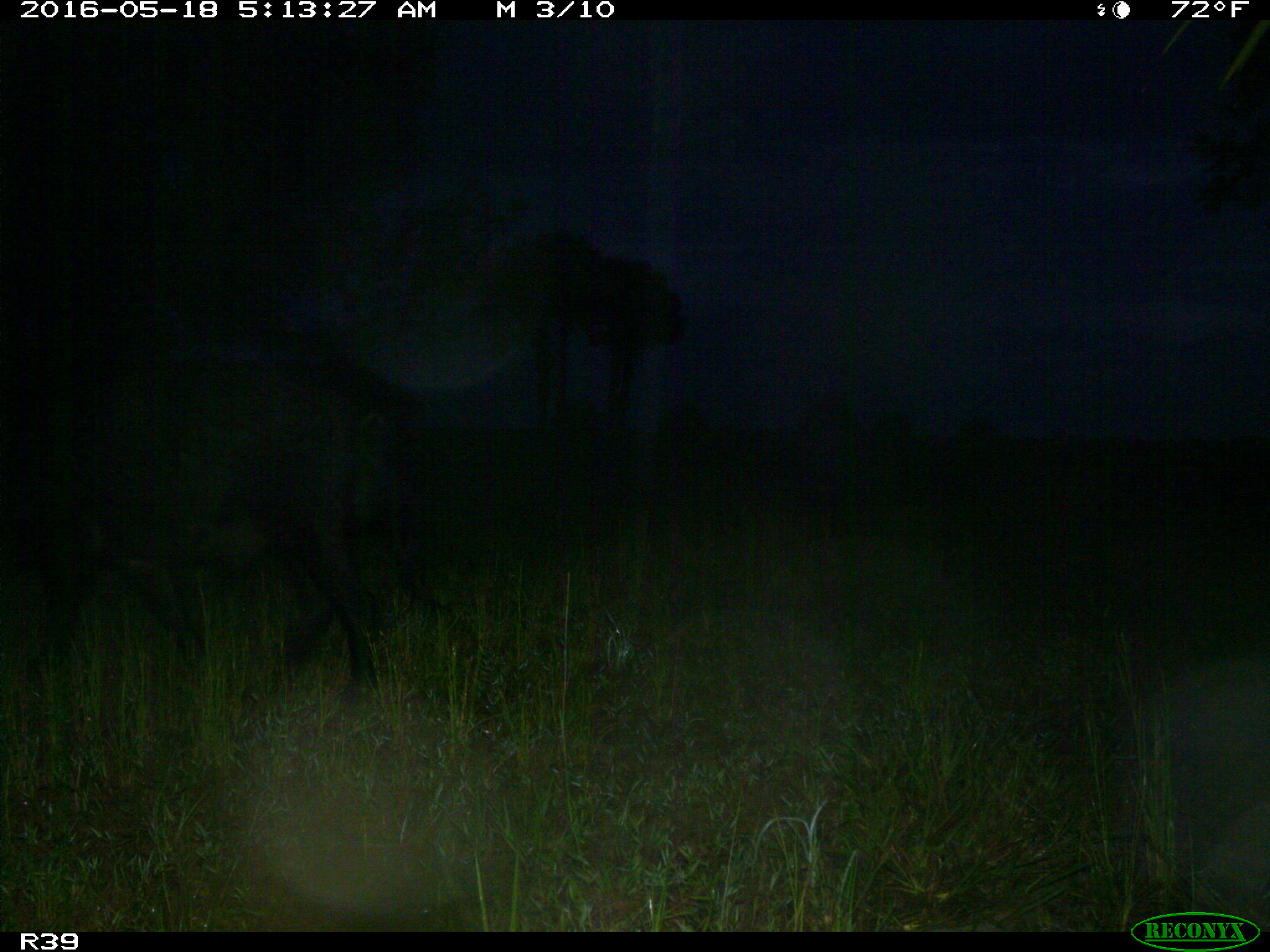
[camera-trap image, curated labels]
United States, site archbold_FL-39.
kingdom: Animalia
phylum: Chordata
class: Mammalia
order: Artiodactyla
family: Suidae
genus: Sus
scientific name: Sus scrofa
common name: wild boar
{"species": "Sus scrofa (wild boar)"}